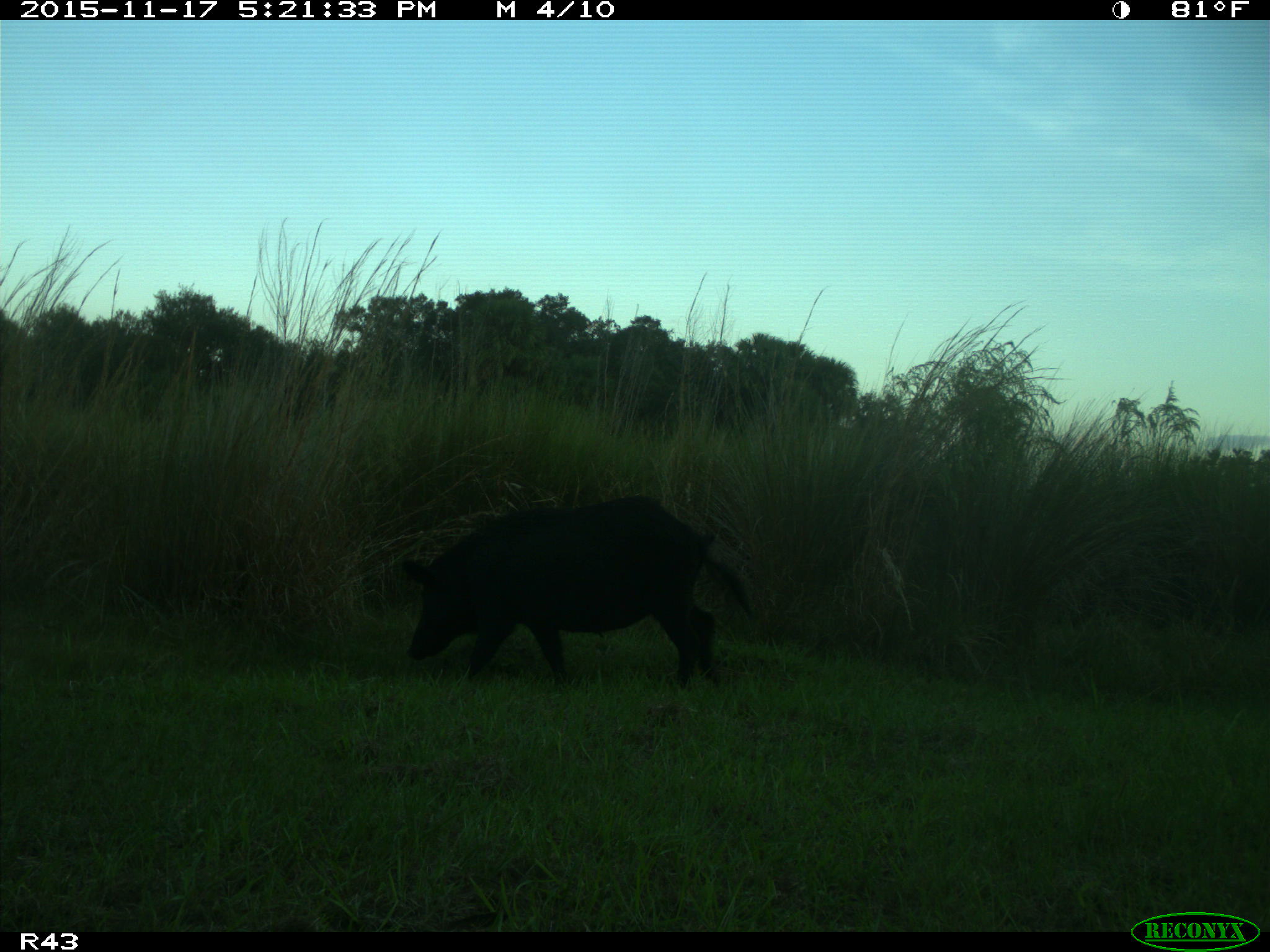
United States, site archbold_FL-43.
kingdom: Animalia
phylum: Chordata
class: Mammalia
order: Artiodactyla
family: Suidae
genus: Sus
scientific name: Sus scrofa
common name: wild boar